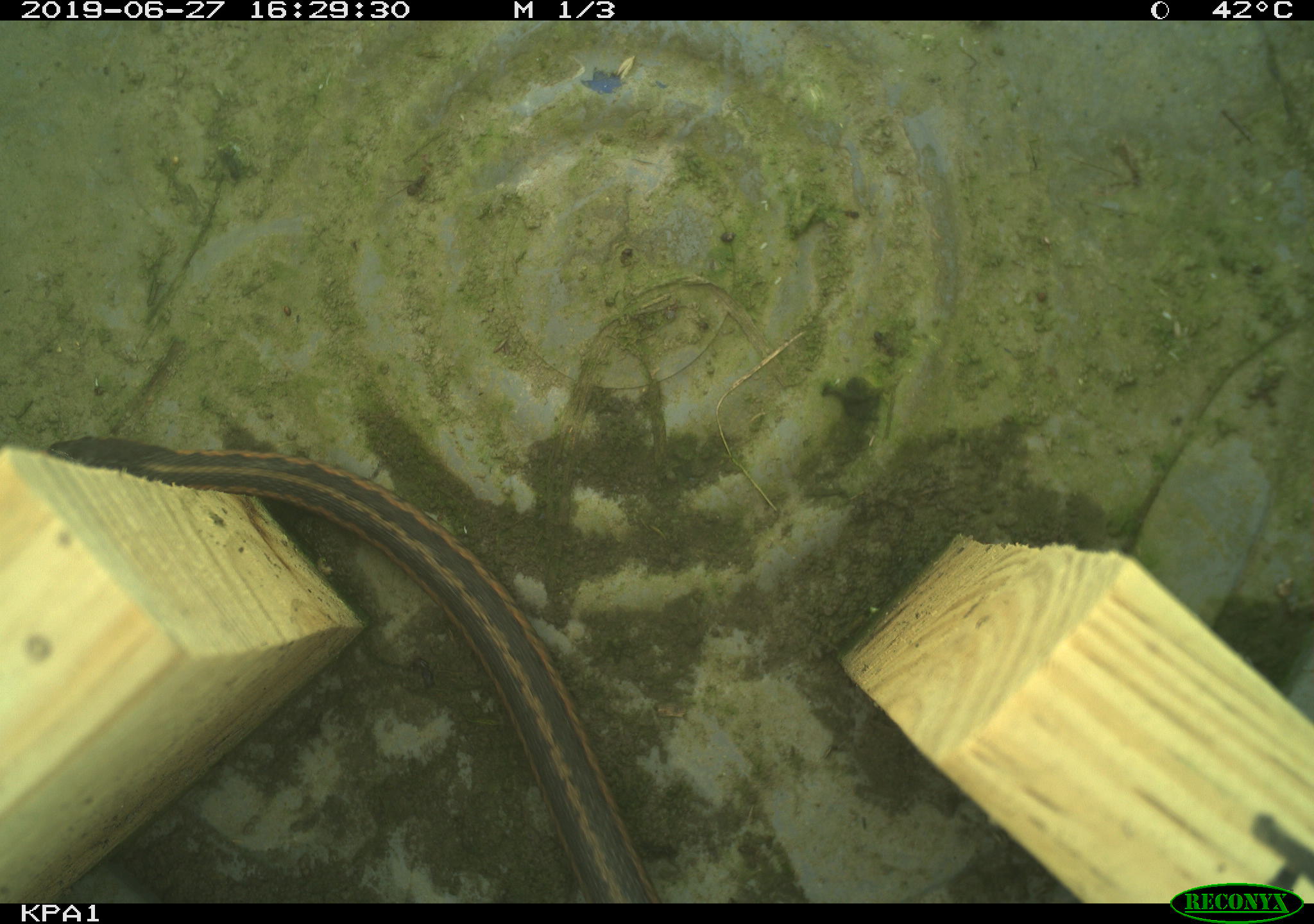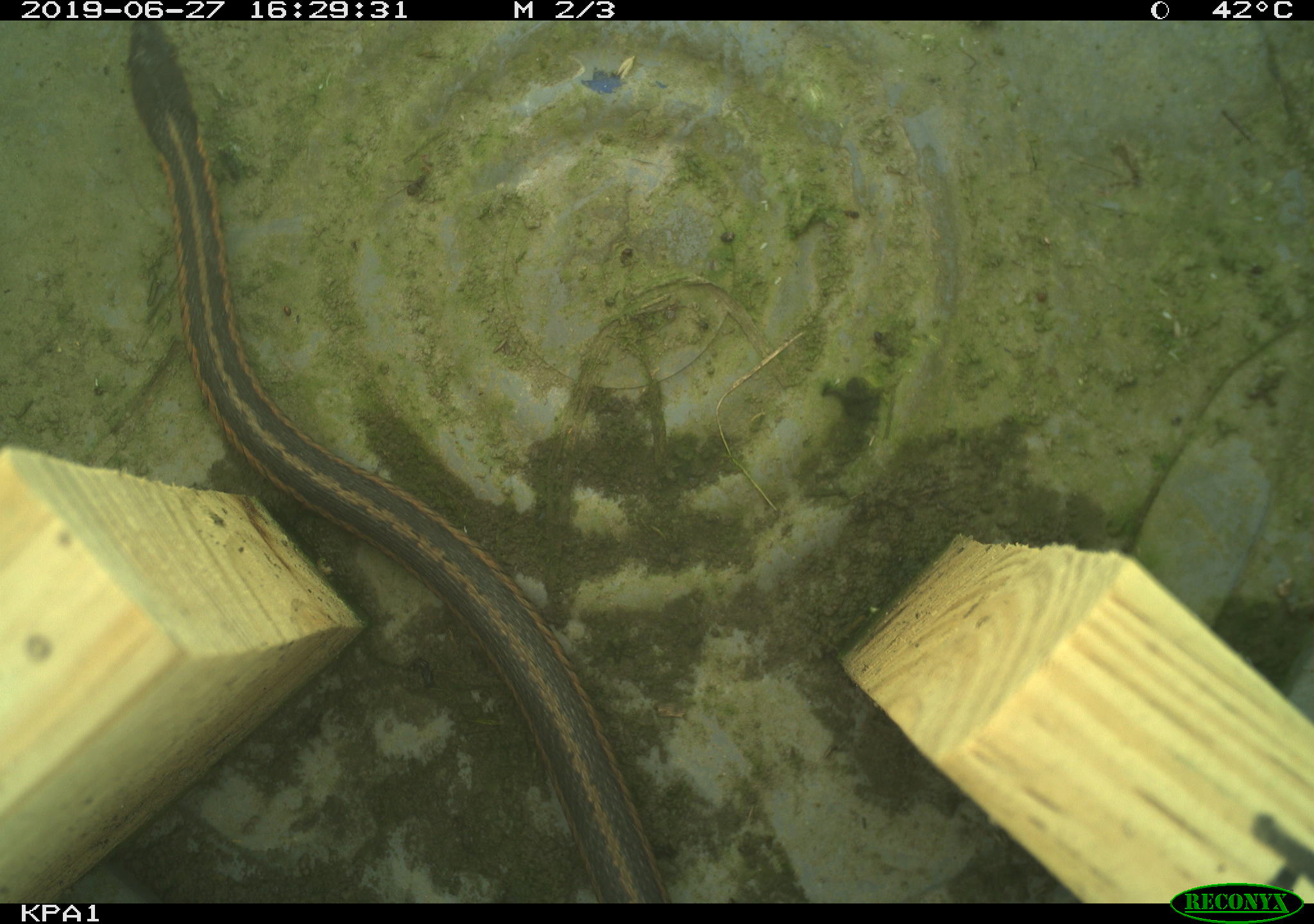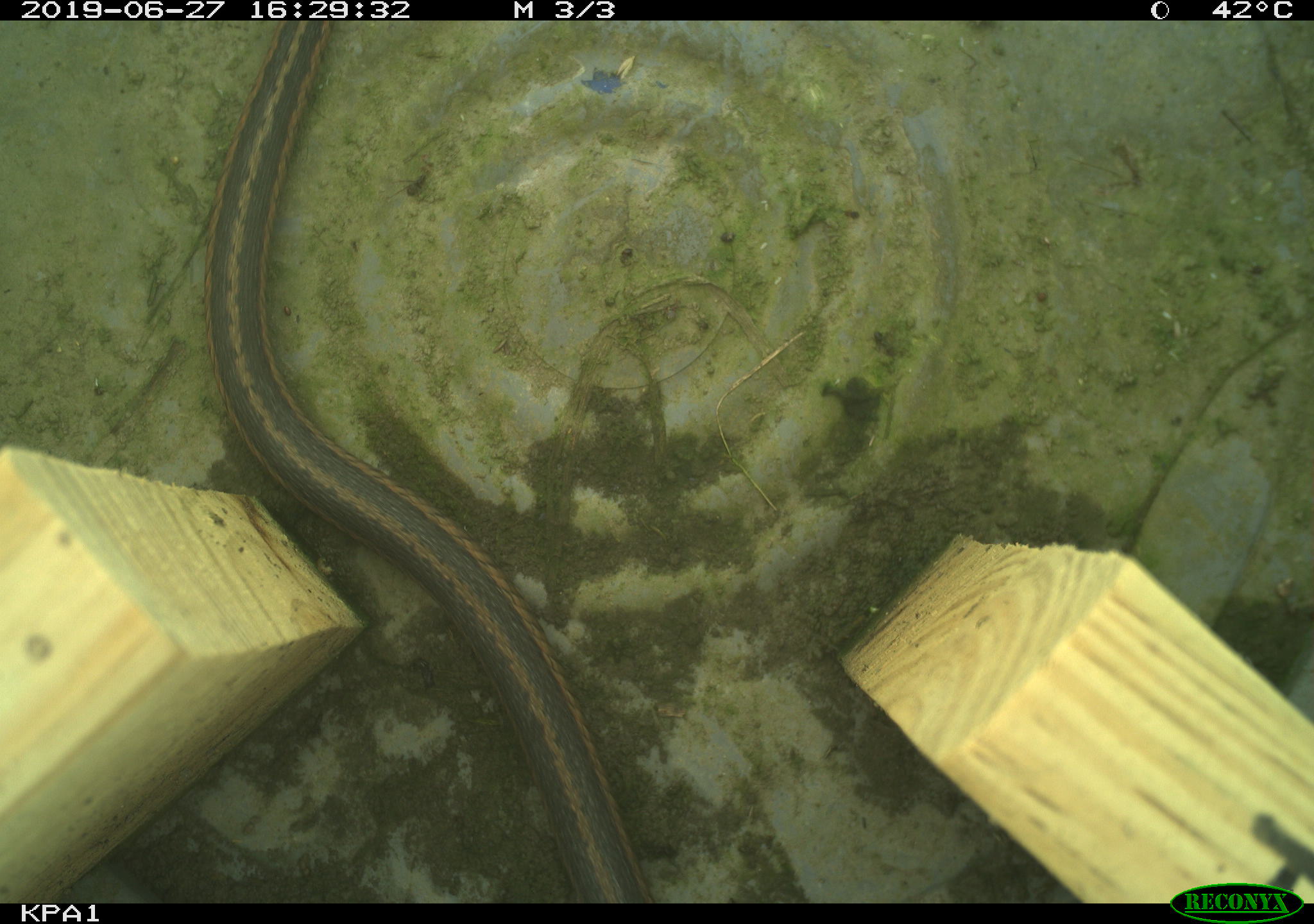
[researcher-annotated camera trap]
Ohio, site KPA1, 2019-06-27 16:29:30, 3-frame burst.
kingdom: Animalia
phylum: Chordata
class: Reptilia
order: Squamata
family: Colubridae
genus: Thamnophis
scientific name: Thamnophis sirtalis sirtalis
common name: eastern gartersnake